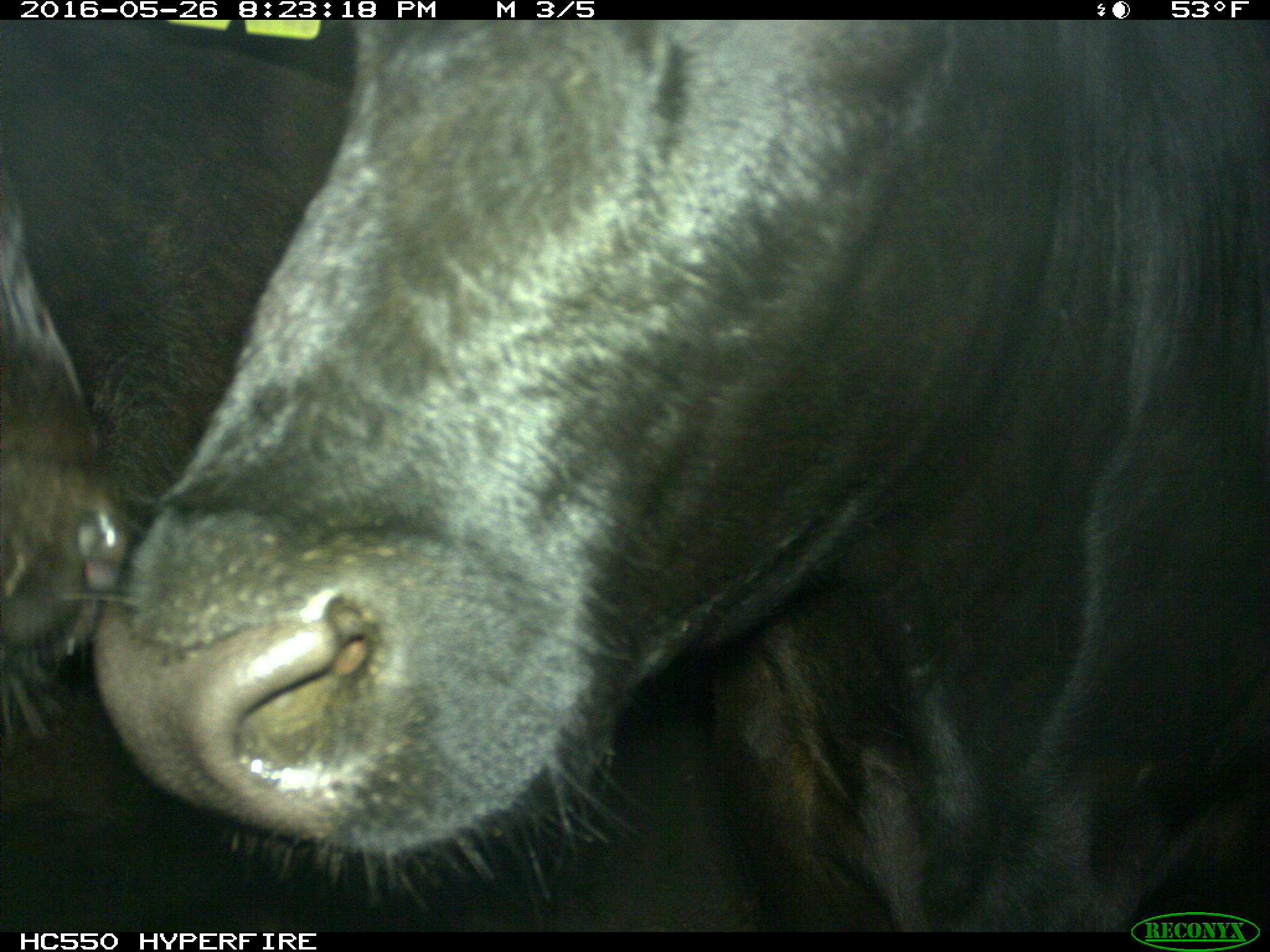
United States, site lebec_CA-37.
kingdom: Animalia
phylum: Chordata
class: Mammalia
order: Artiodactyla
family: Bovidae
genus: Bos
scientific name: Bos taurus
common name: domestic cow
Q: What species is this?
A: Bos taurus (domestic cow).